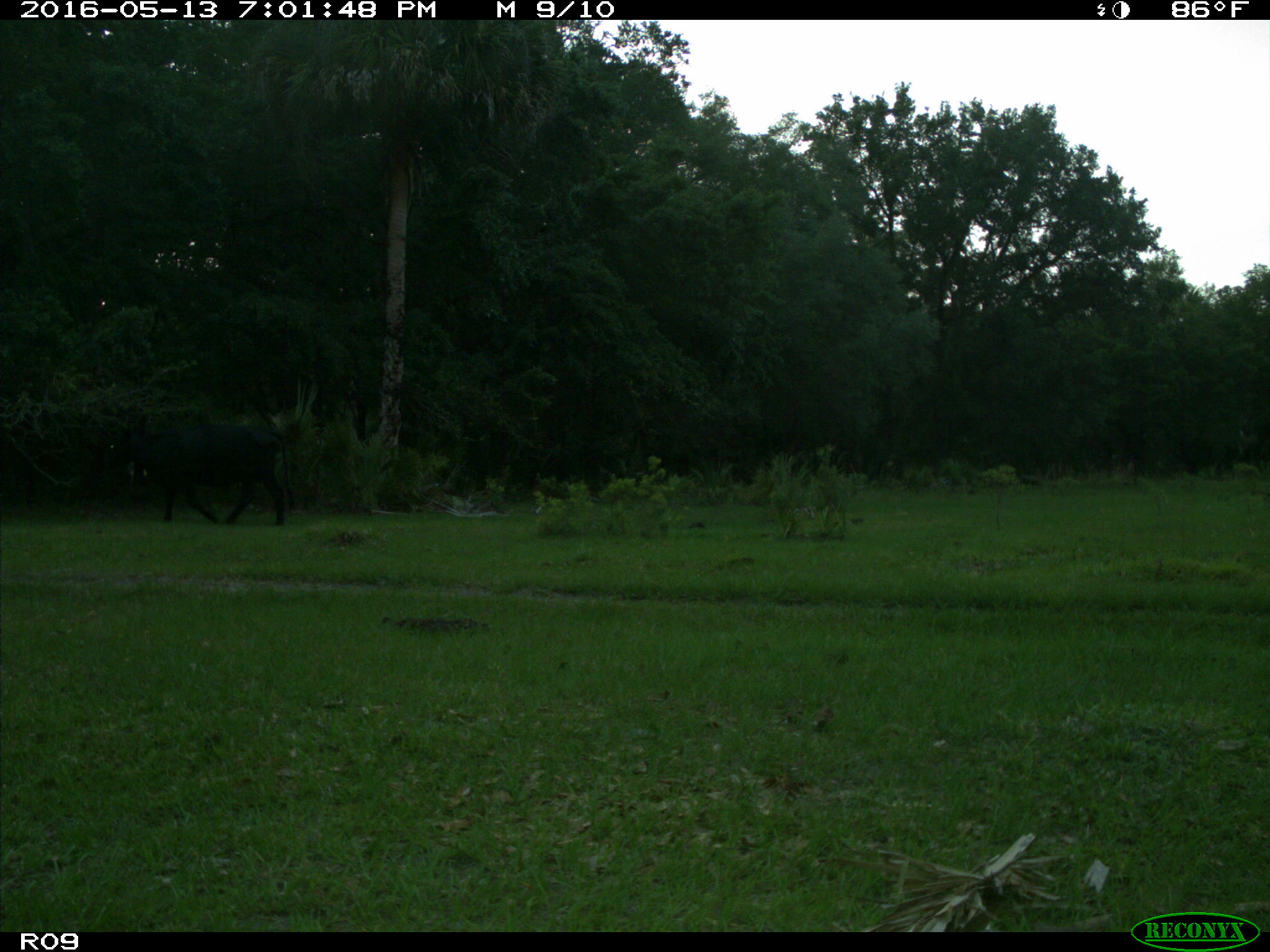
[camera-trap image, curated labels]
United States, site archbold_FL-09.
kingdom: Animalia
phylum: Chordata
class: Mammalia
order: Artiodactyla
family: Bovidae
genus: Bos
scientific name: Bos taurus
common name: domestic cow